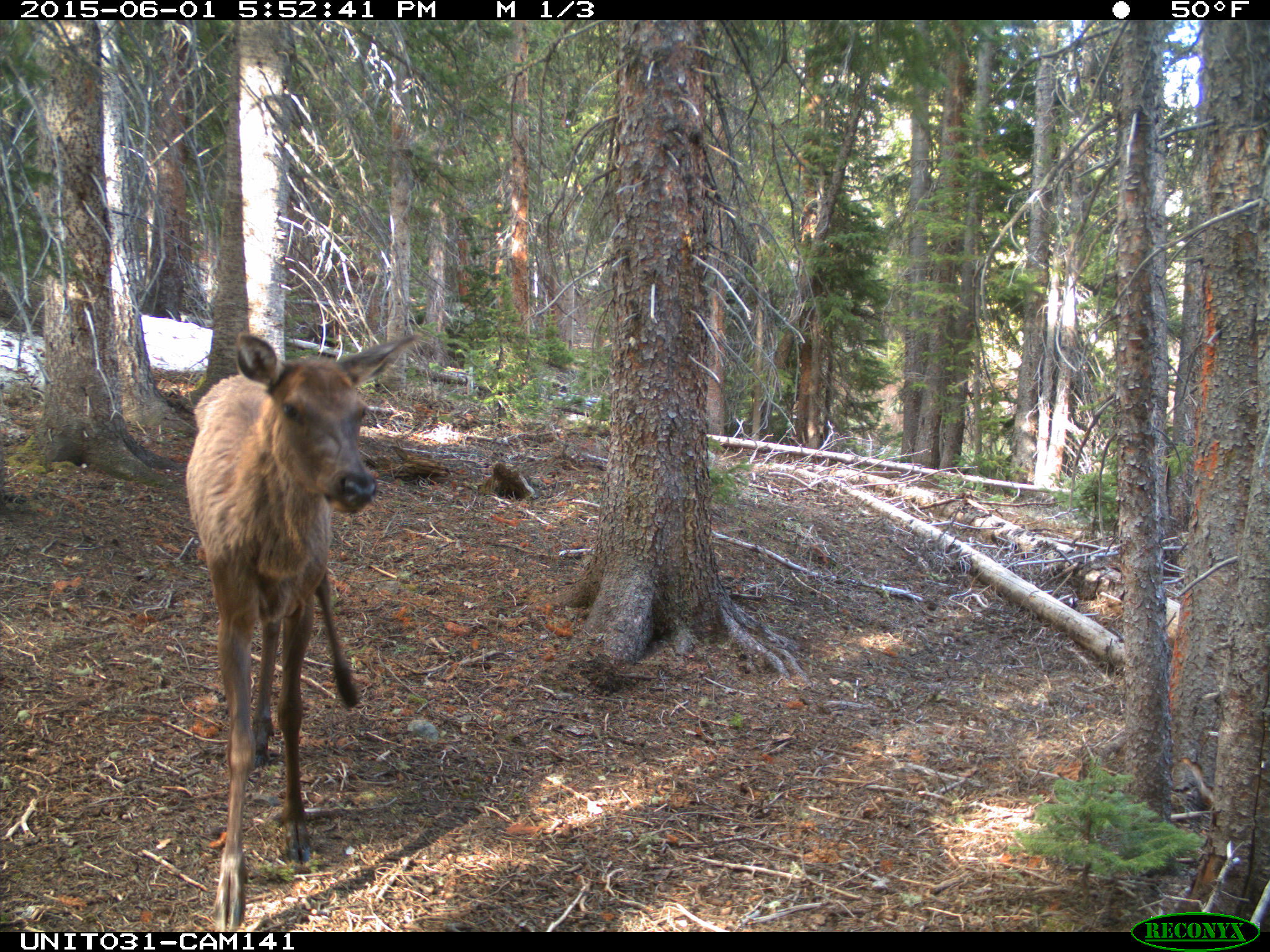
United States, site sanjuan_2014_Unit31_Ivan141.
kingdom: Animalia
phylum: Chordata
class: Mammalia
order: Artiodactyla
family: Cervidae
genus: Cervus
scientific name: Cervus elaphus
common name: red deer